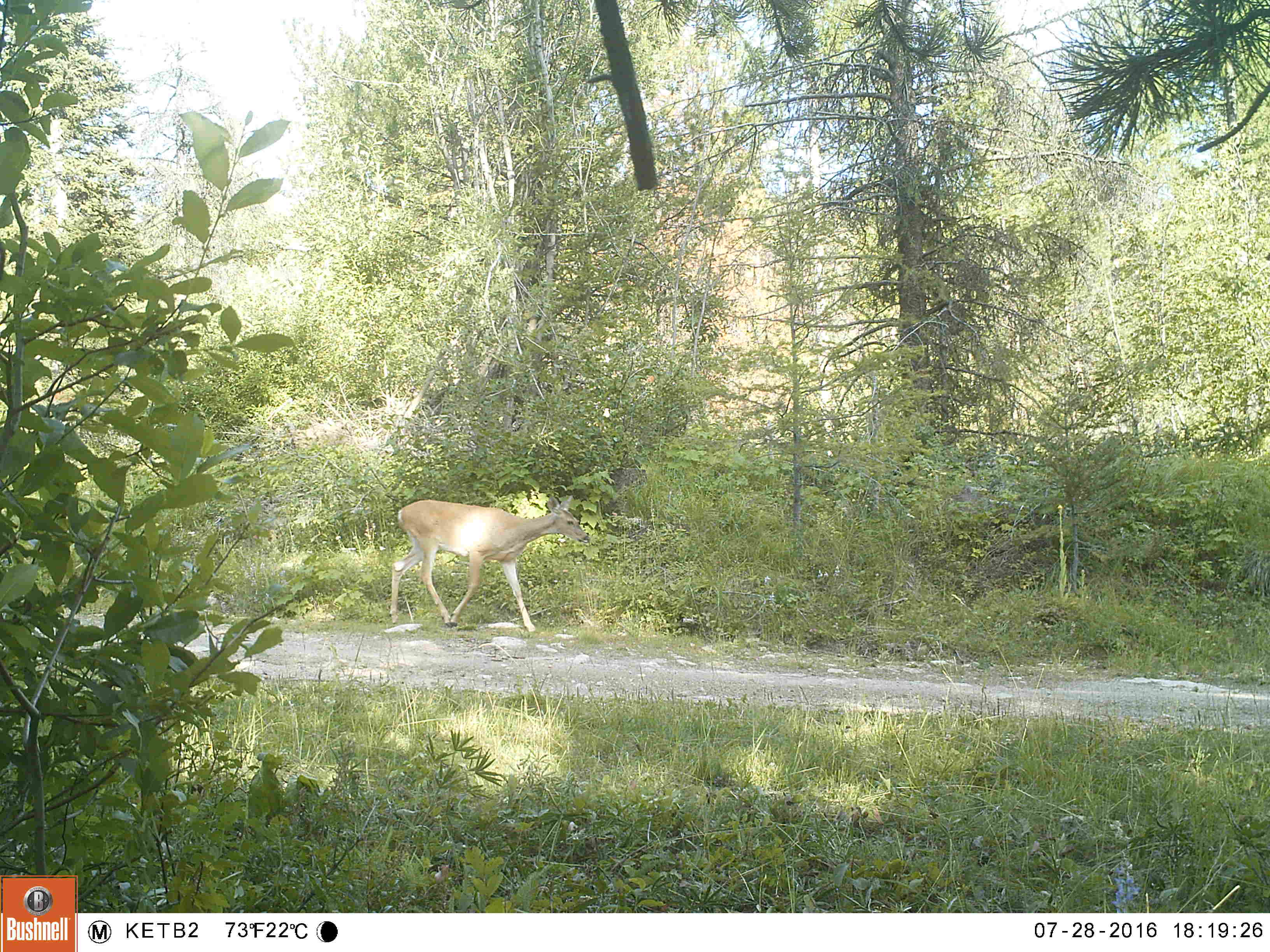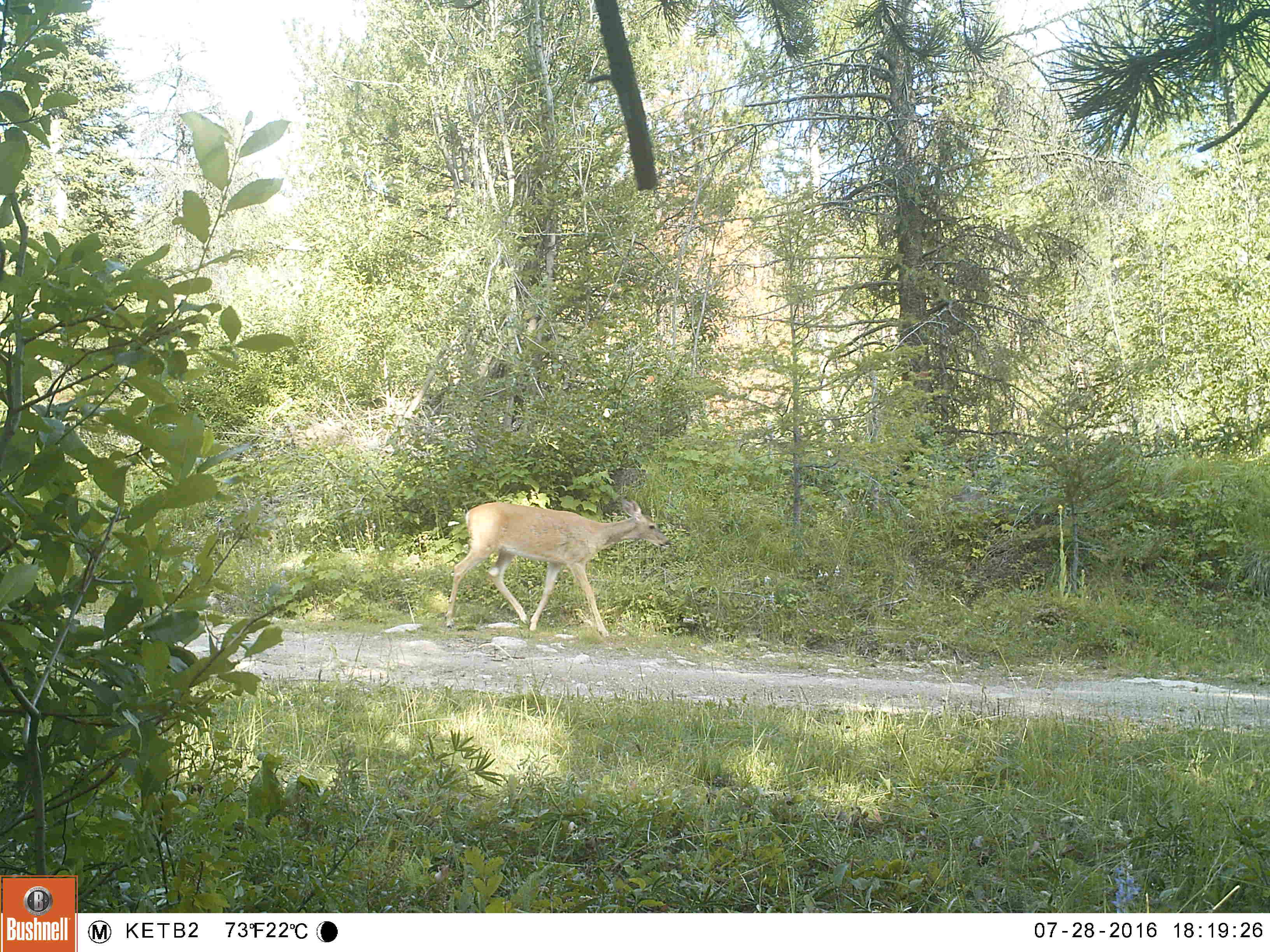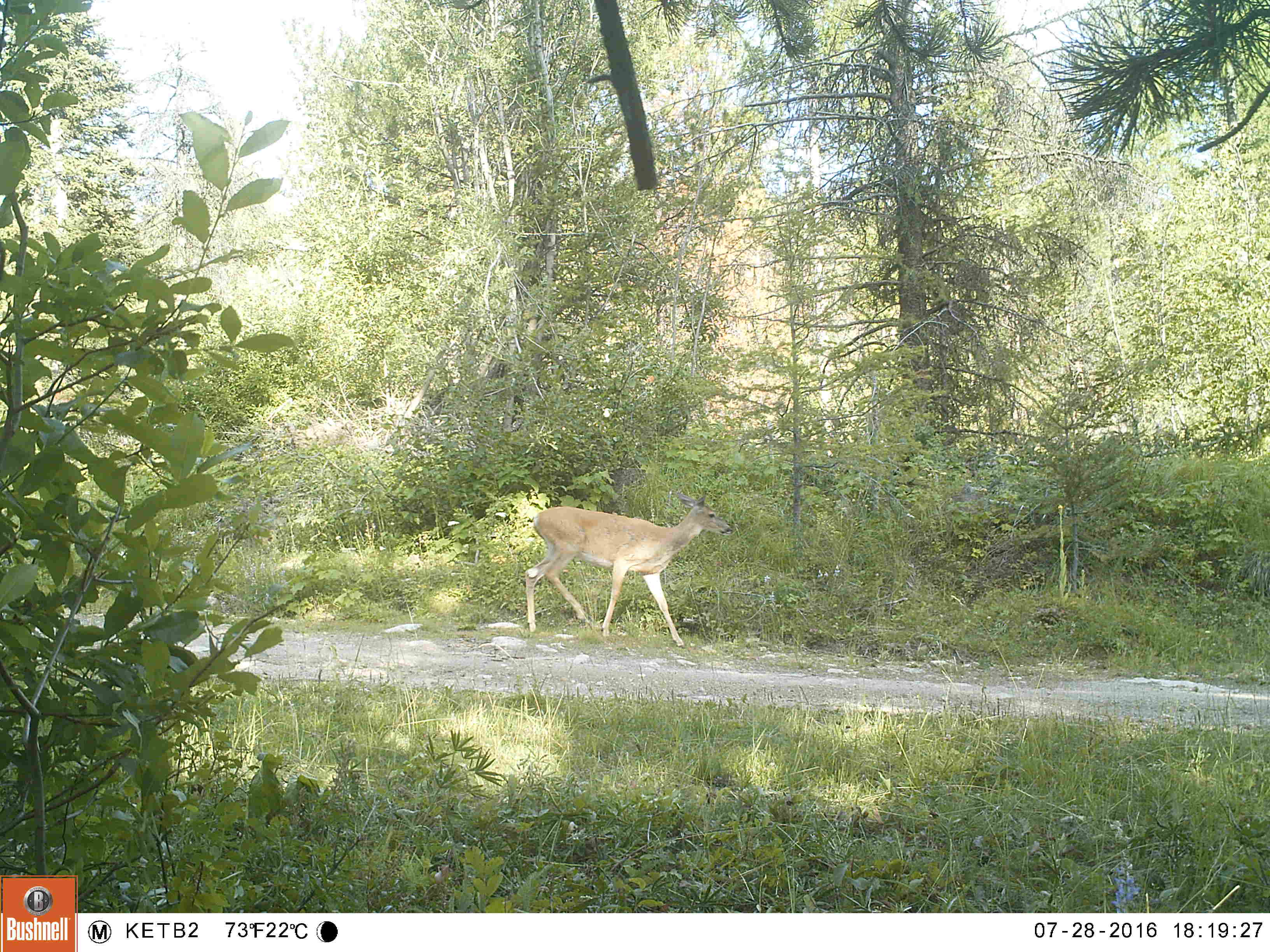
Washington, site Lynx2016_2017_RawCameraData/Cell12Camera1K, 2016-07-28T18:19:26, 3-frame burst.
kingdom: Animalia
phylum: Chordata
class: Mammalia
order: Artiodactyla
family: Cervidae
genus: Odocoileus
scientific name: Odocoileus virginianus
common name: white-tailed deer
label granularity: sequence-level